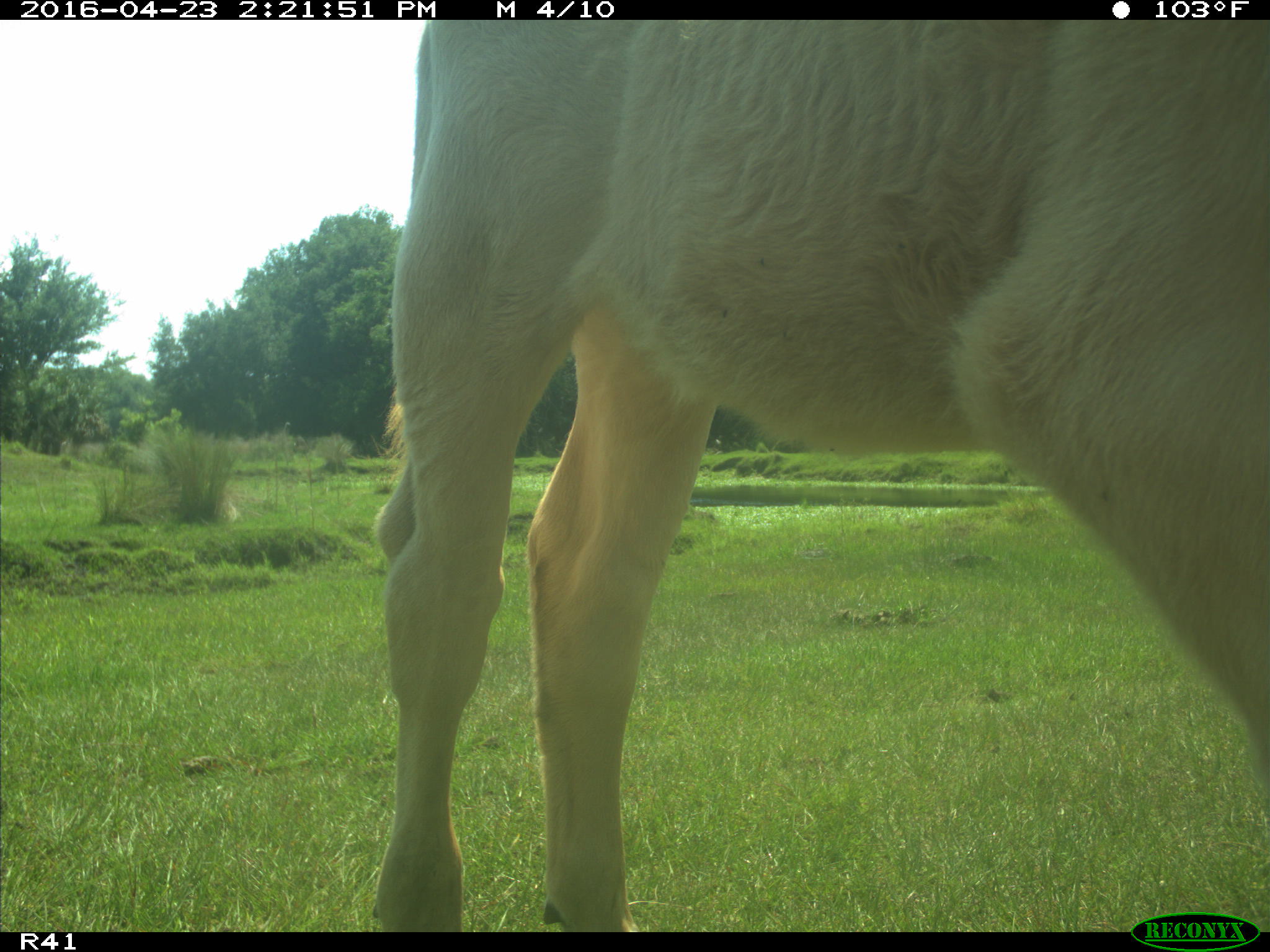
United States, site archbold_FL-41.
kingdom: Animalia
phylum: Chordata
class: Mammalia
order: Artiodactyla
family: Bovidae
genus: Bos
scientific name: Bos taurus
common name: domestic cow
Bos taurus (domestic cow).